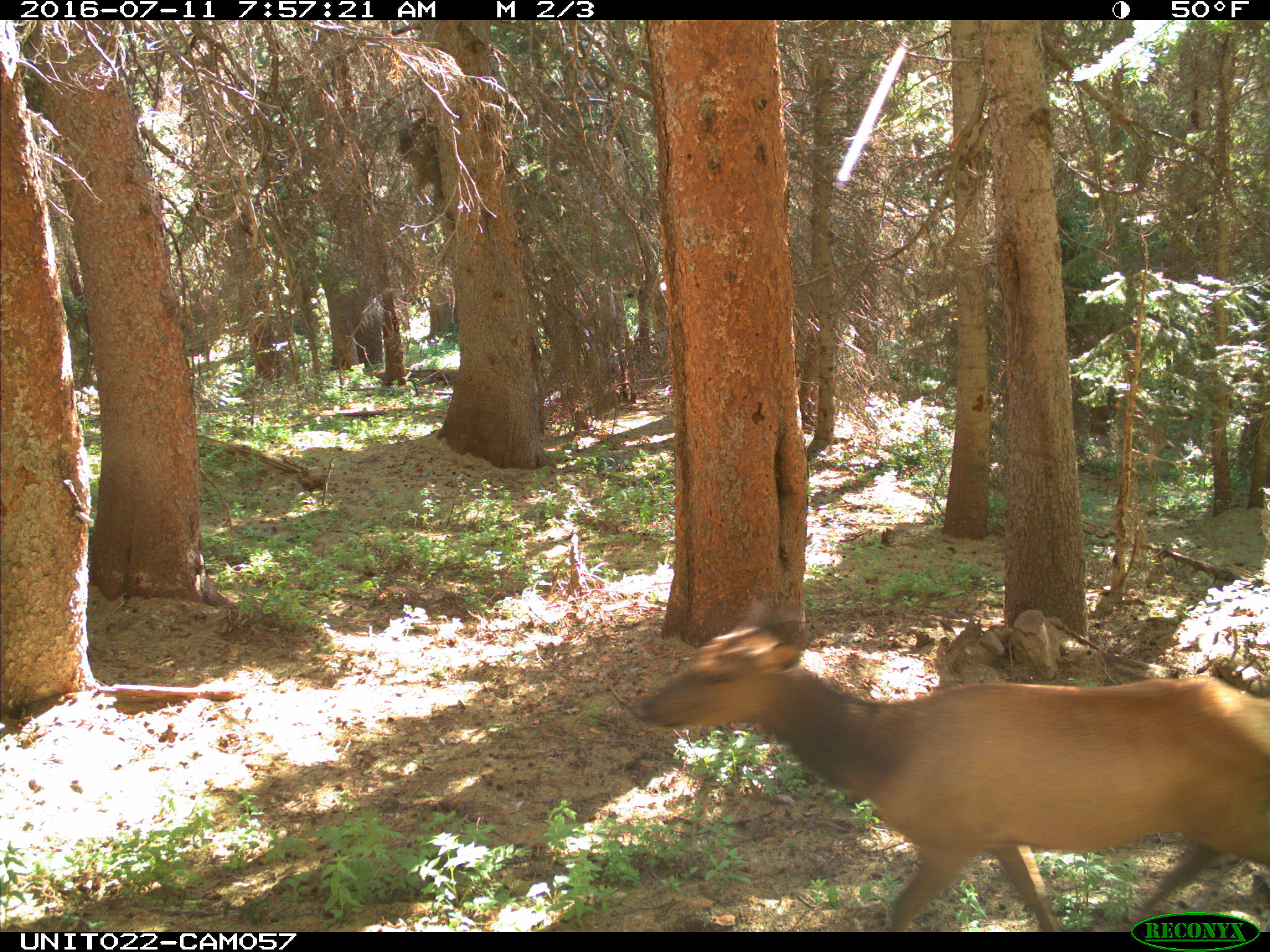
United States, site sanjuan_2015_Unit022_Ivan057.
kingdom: Animalia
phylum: Chordata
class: Mammalia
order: Artiodactyla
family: Cervidae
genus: Cervus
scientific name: Cervus elaphus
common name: red deer